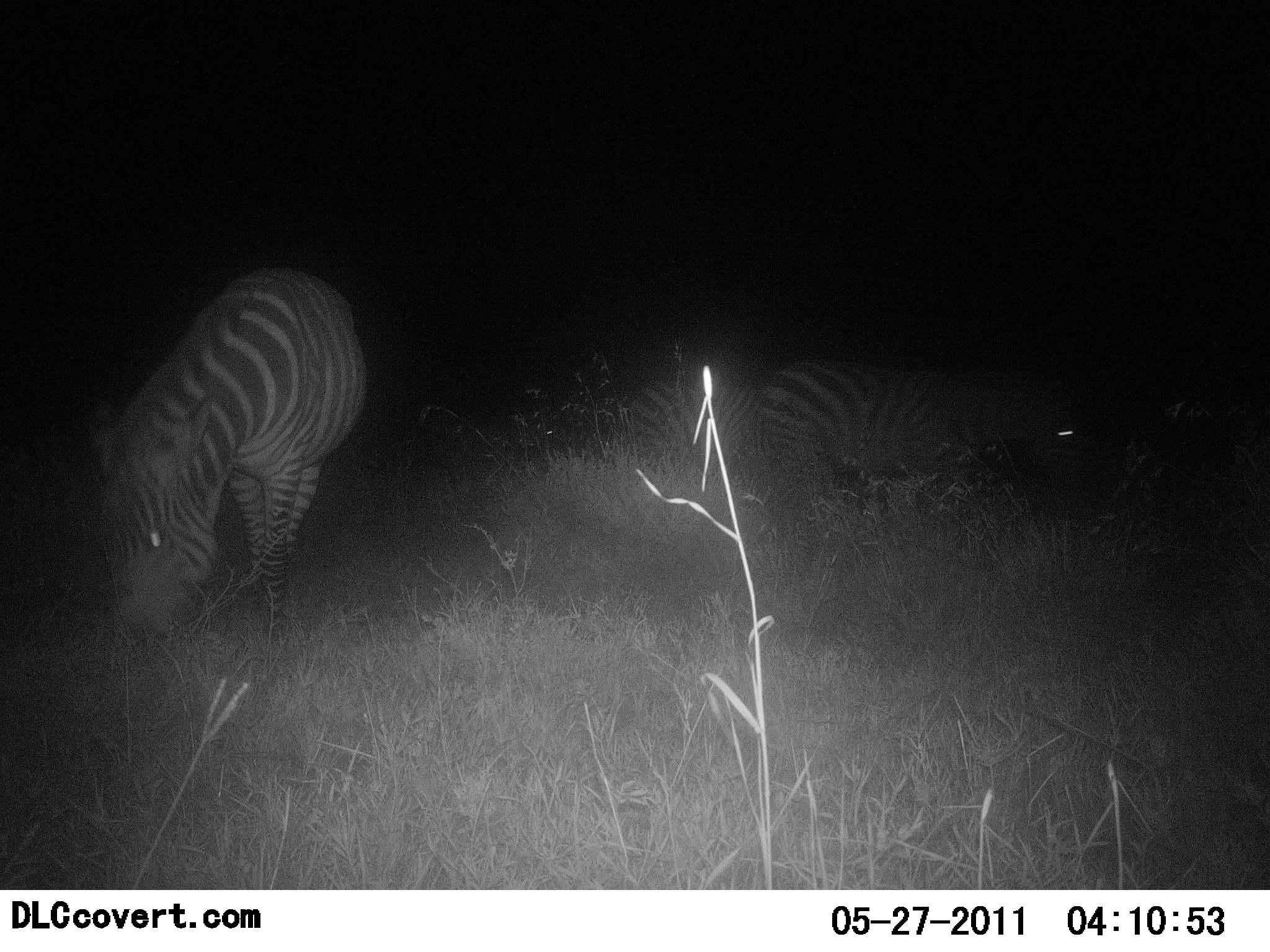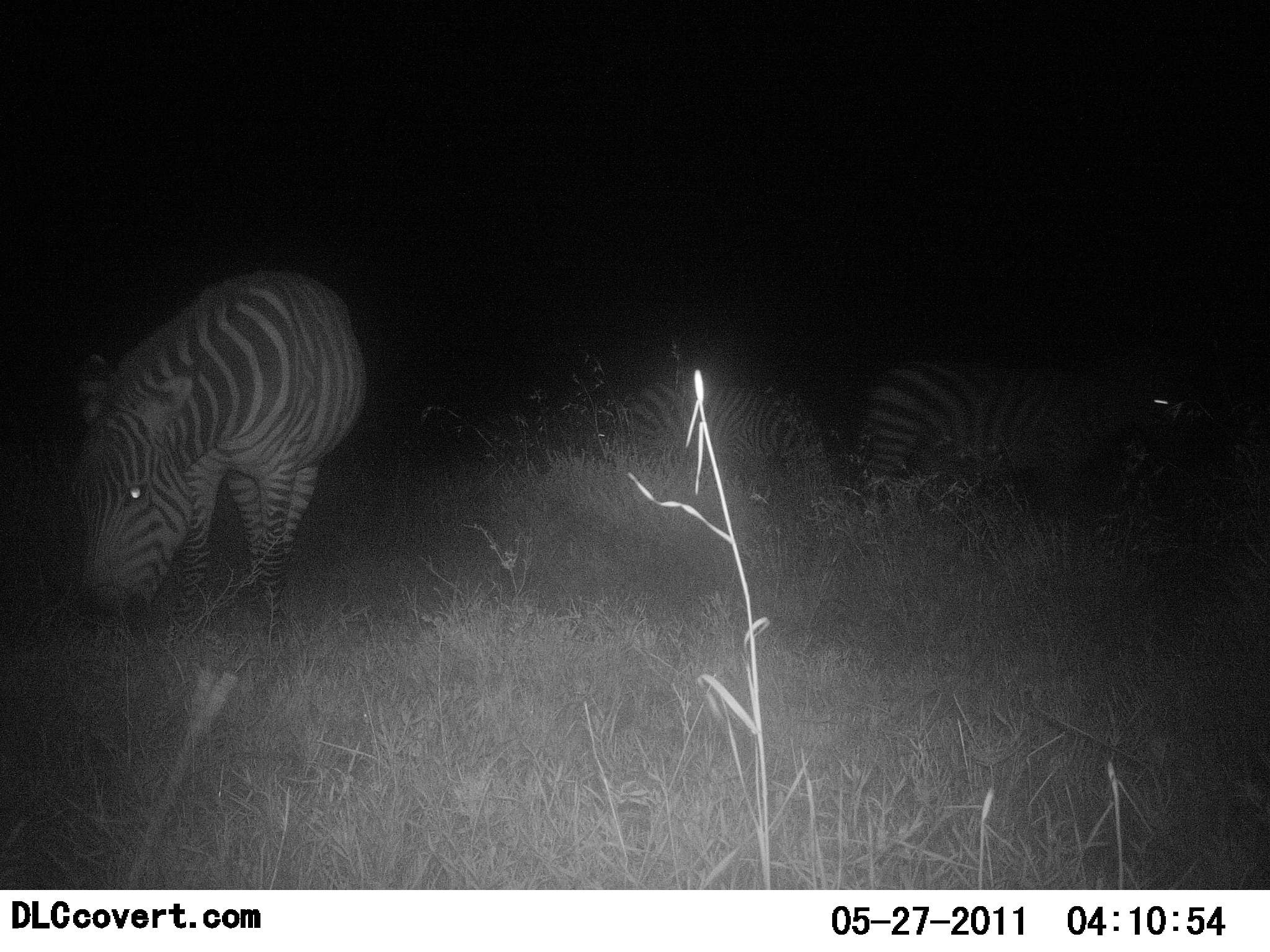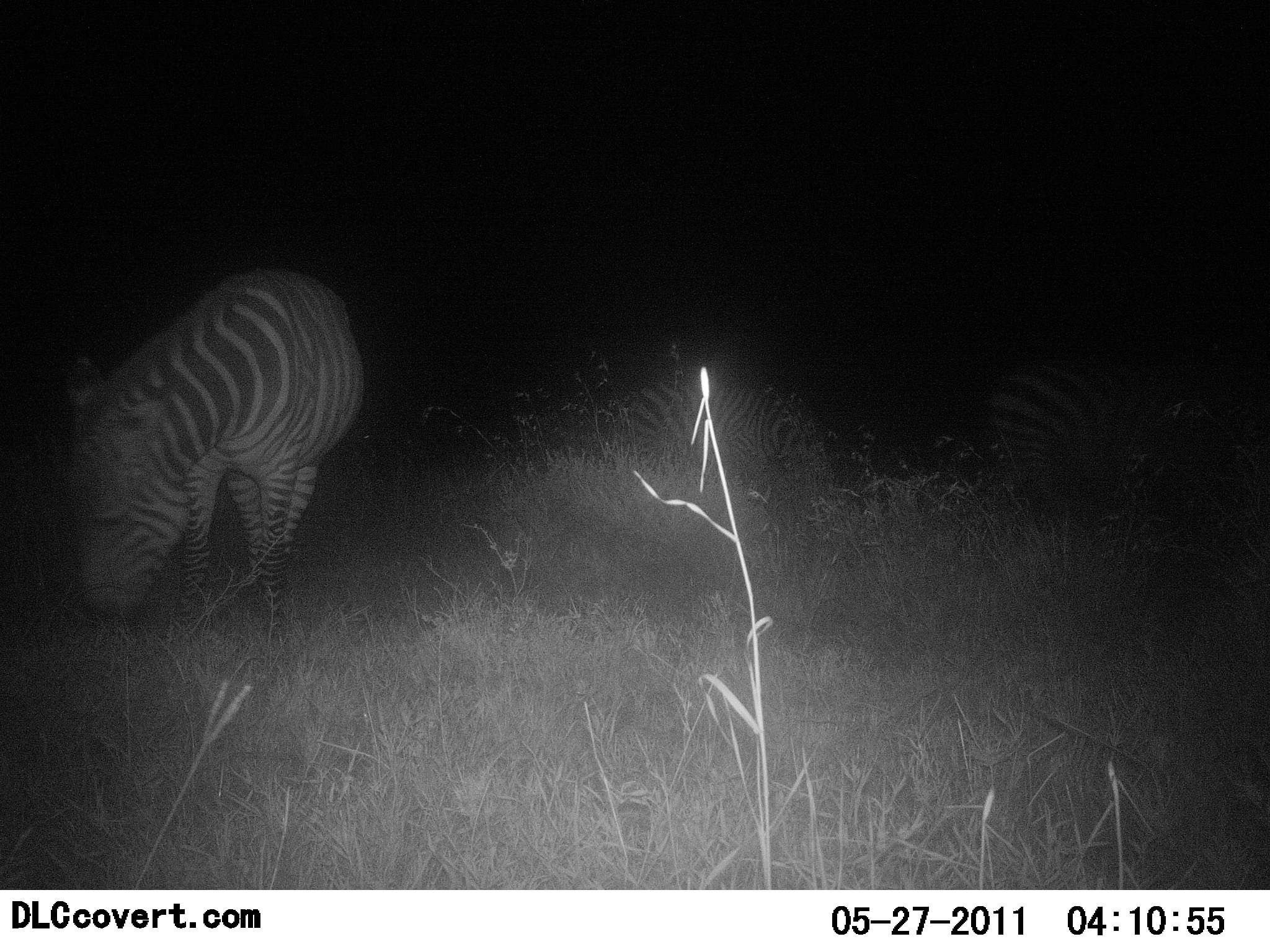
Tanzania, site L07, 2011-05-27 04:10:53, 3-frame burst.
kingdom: Animalia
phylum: Chordata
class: Mammalia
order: Perissodactyla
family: Equidae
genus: Equus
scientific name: Equus quagga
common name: plains zebra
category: zebra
Zebra (plains zebra) (Equus quagga), count 3. Behavior (volunteer vote fractions): standing 38%, resting 0%, moving 38%, interacting 0%. Young present (vote fraction): 0%. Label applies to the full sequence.